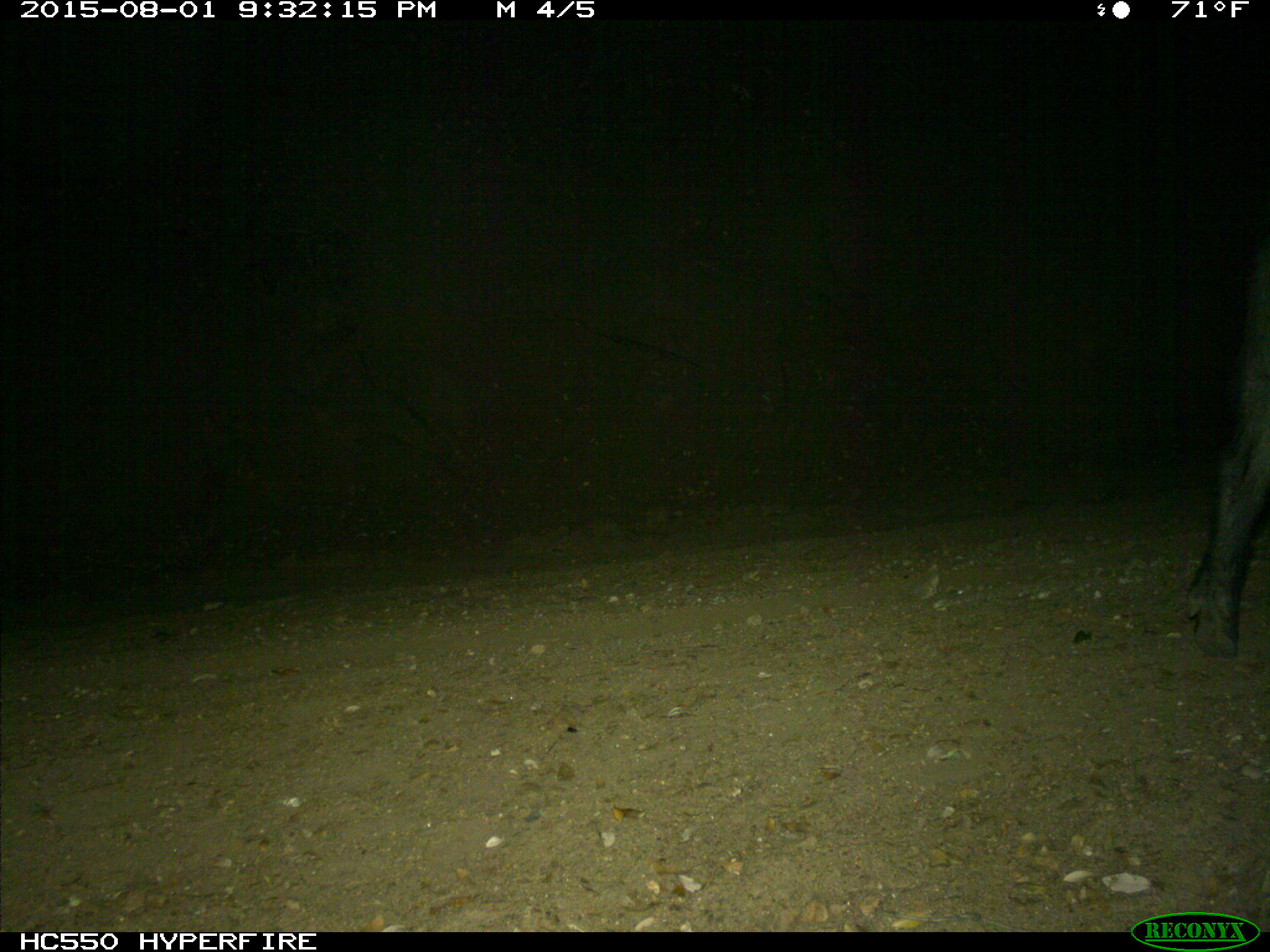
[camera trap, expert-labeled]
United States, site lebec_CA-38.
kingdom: Animalia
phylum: Chordata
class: Mammalia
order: Artiodactyla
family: Suidae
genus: Sus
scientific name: Sus scrofa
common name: wild boar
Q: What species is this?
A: Sus scrofa (wild boar).